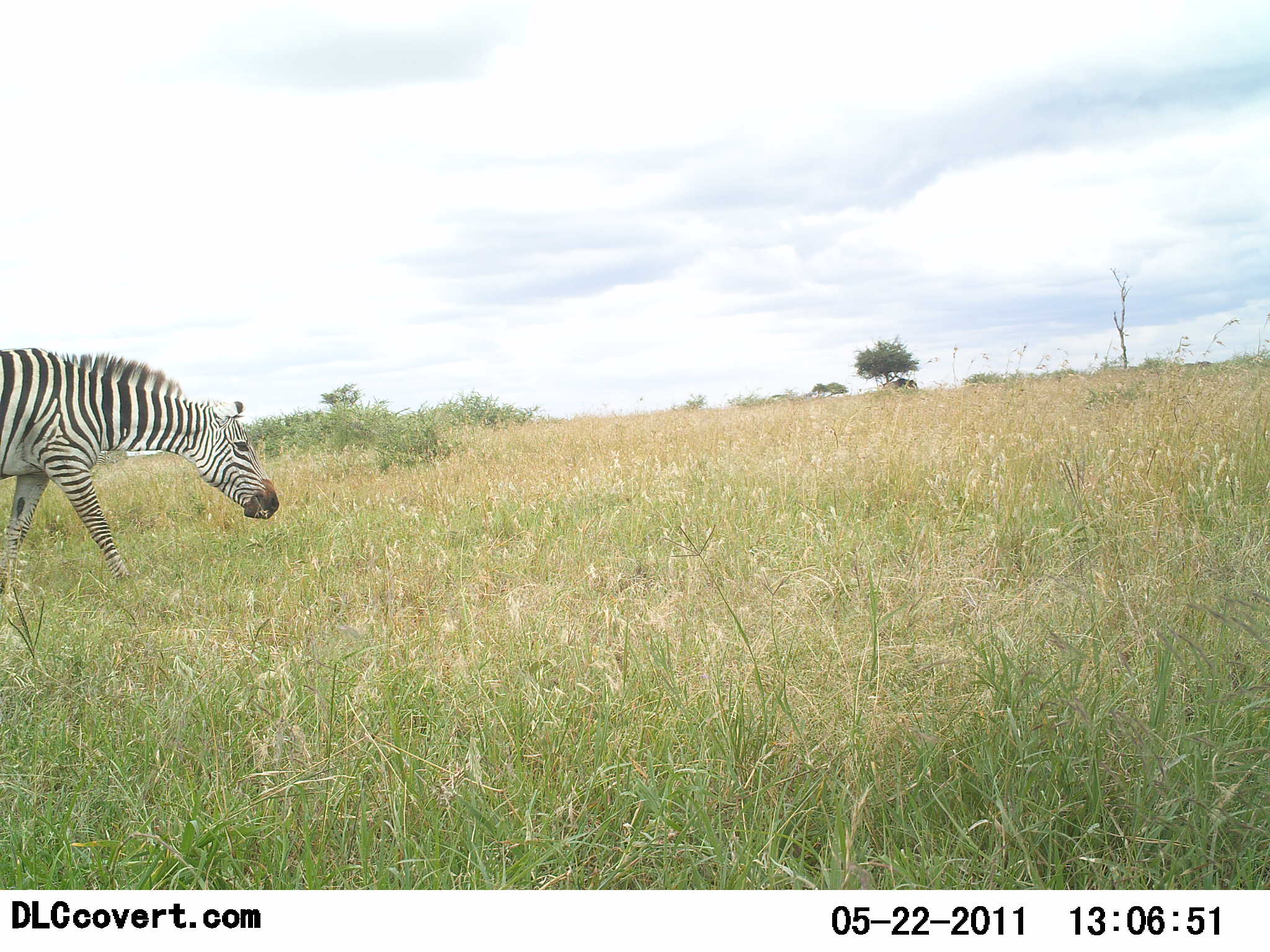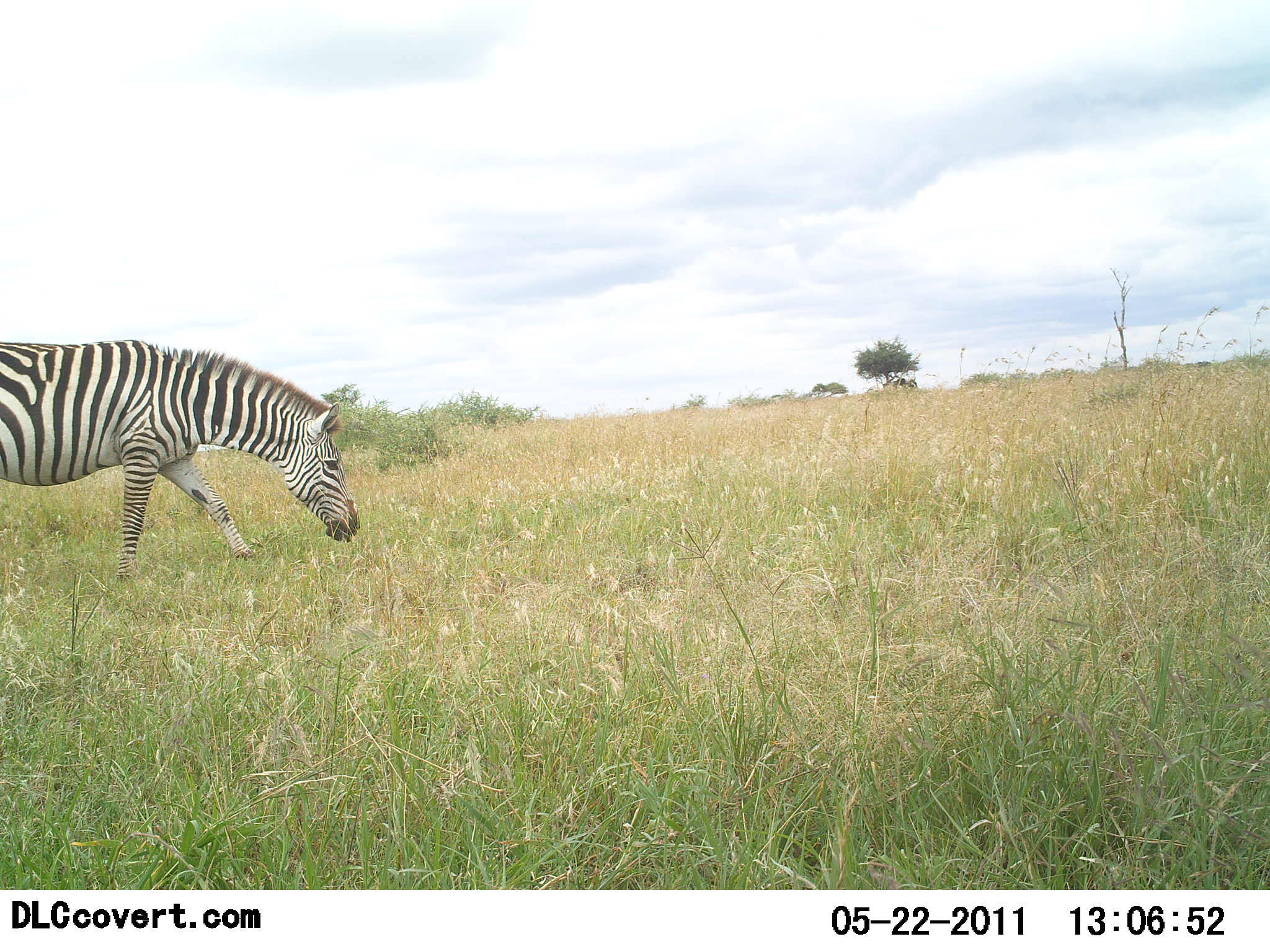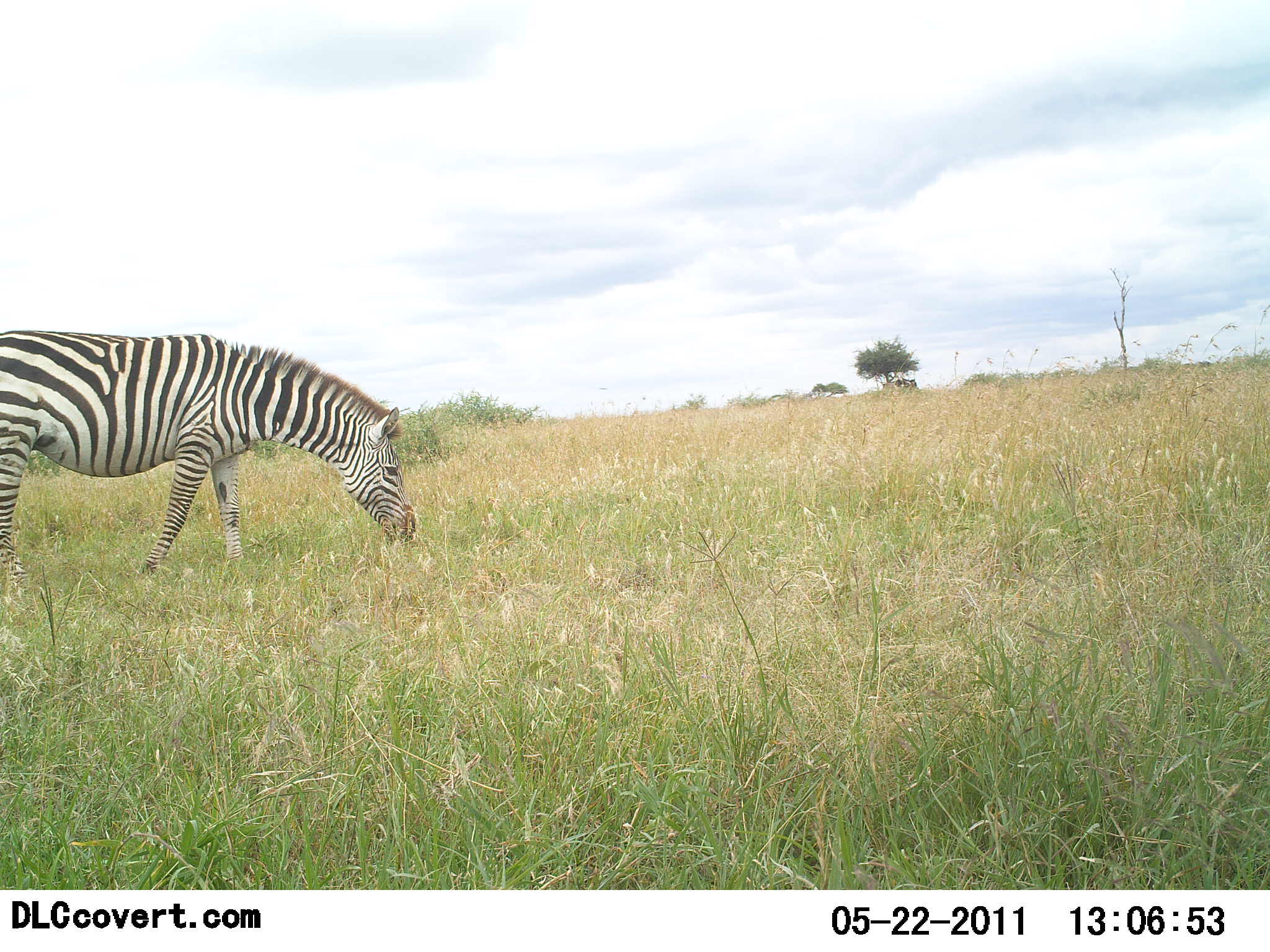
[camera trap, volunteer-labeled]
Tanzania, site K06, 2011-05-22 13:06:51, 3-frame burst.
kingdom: Animalia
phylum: Chordata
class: Mammalia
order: Perissodactyla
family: Equidae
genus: Equus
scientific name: Equus quagga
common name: plains zebra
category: zebra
Zebra (plains zebra) (Equus quagga), count 1. Behavior (volunteer vote fractions): standing 14%, resting 0%, moving 71%, interacting 0%. Young present (vote fraction): 0%. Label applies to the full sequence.